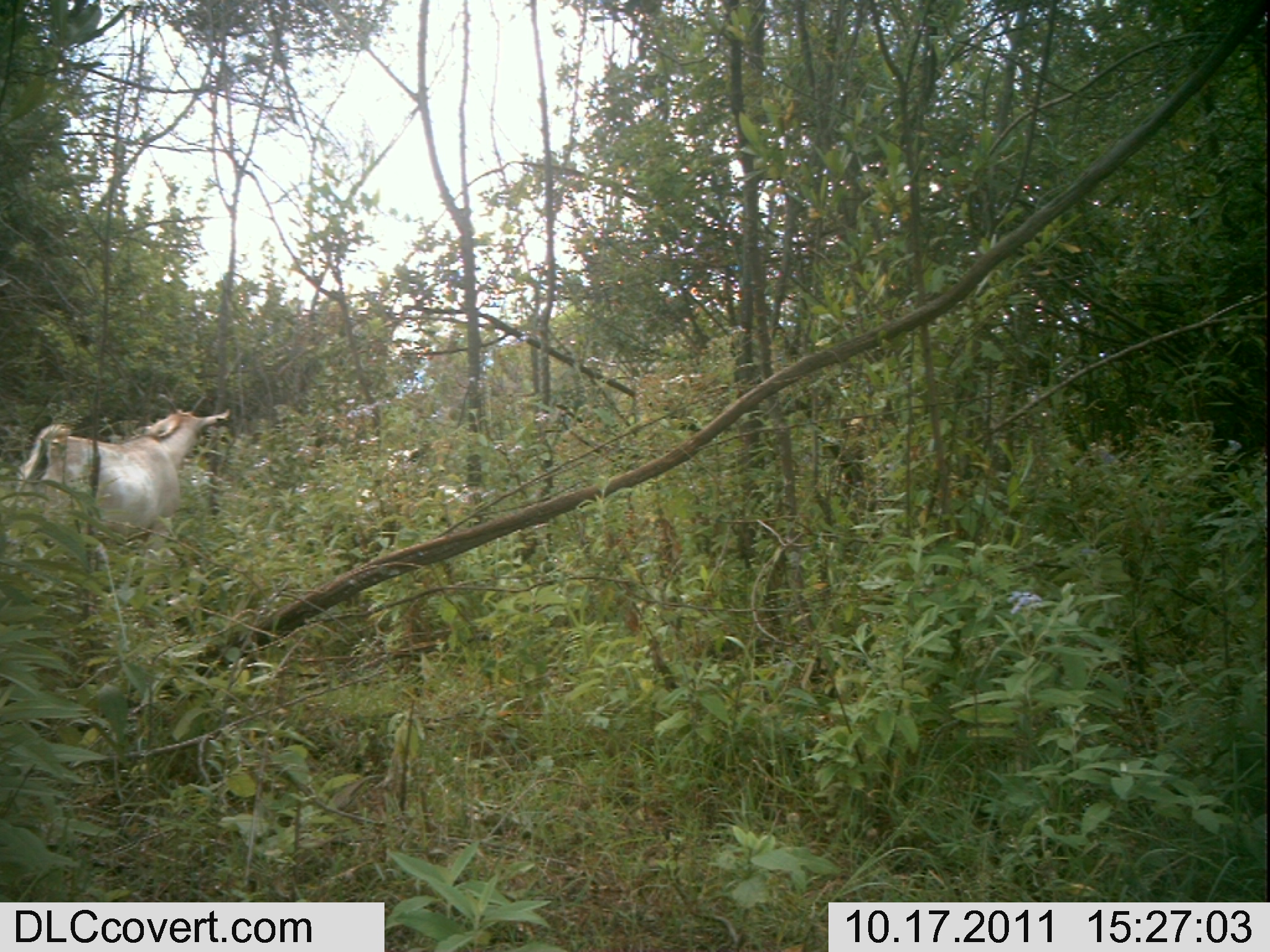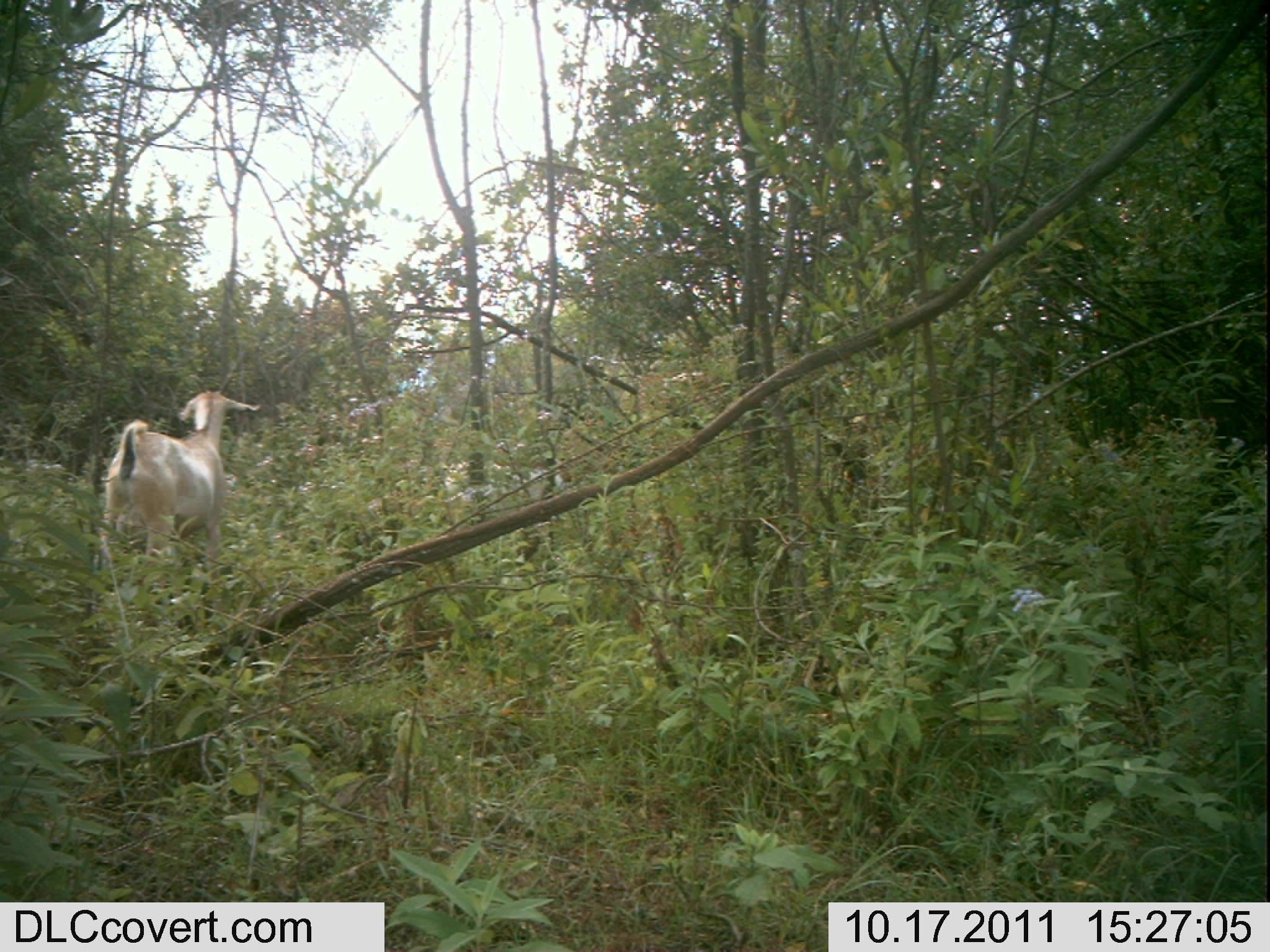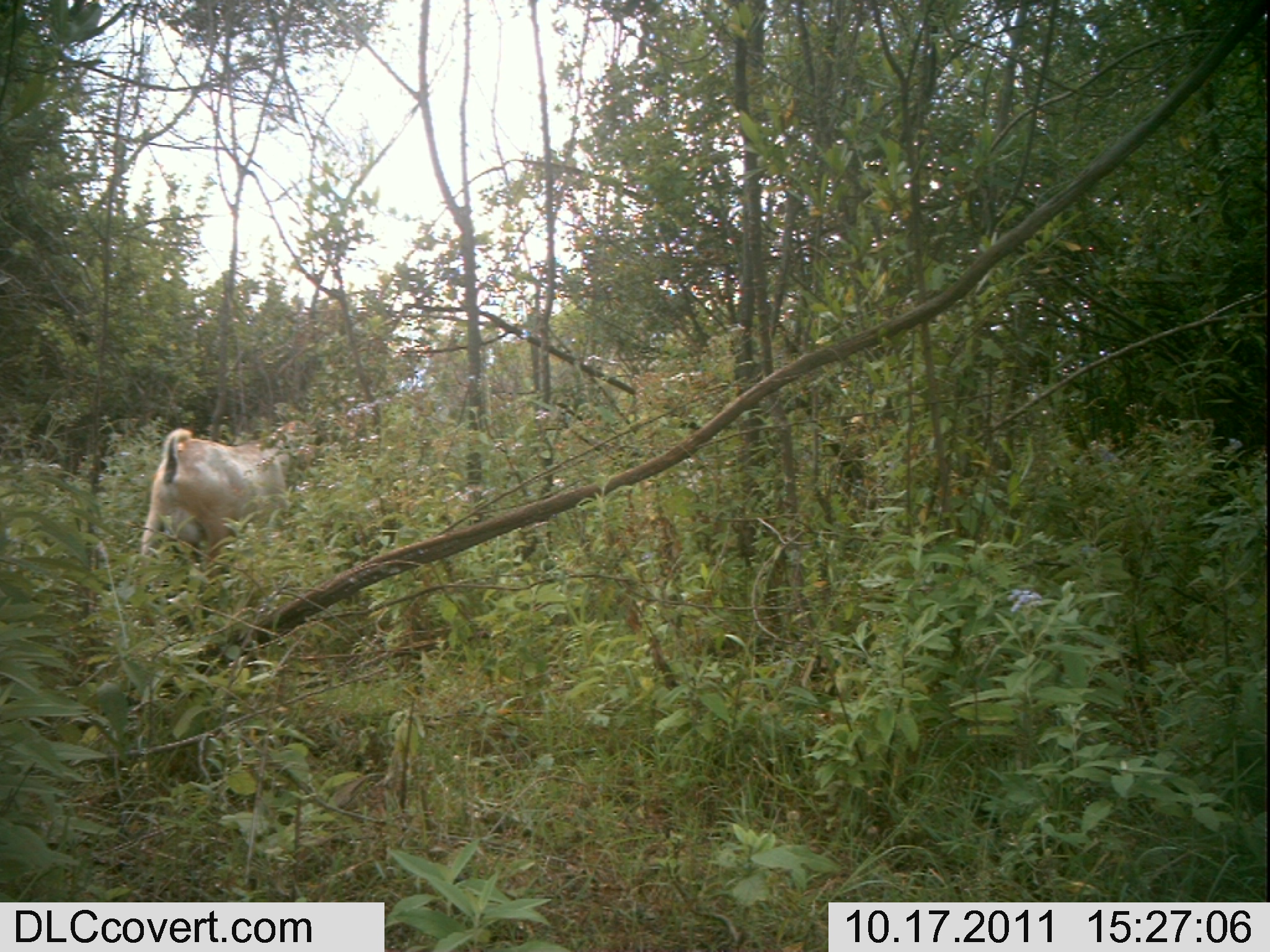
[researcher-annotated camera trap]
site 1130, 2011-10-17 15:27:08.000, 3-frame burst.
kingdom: Animalia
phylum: Chordata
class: Mammalia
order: Artiodactyla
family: Bovidae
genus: Capra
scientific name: Capra aegagrus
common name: wild goat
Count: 2.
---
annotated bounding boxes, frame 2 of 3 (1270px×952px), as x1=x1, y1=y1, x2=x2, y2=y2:
capra aegagrus: x1=99, y1=372, x2=261, y2=562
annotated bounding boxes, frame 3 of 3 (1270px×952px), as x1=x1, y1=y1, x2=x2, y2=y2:
capra aegagrus: x1=140, y1=420, x2=314, y2=555